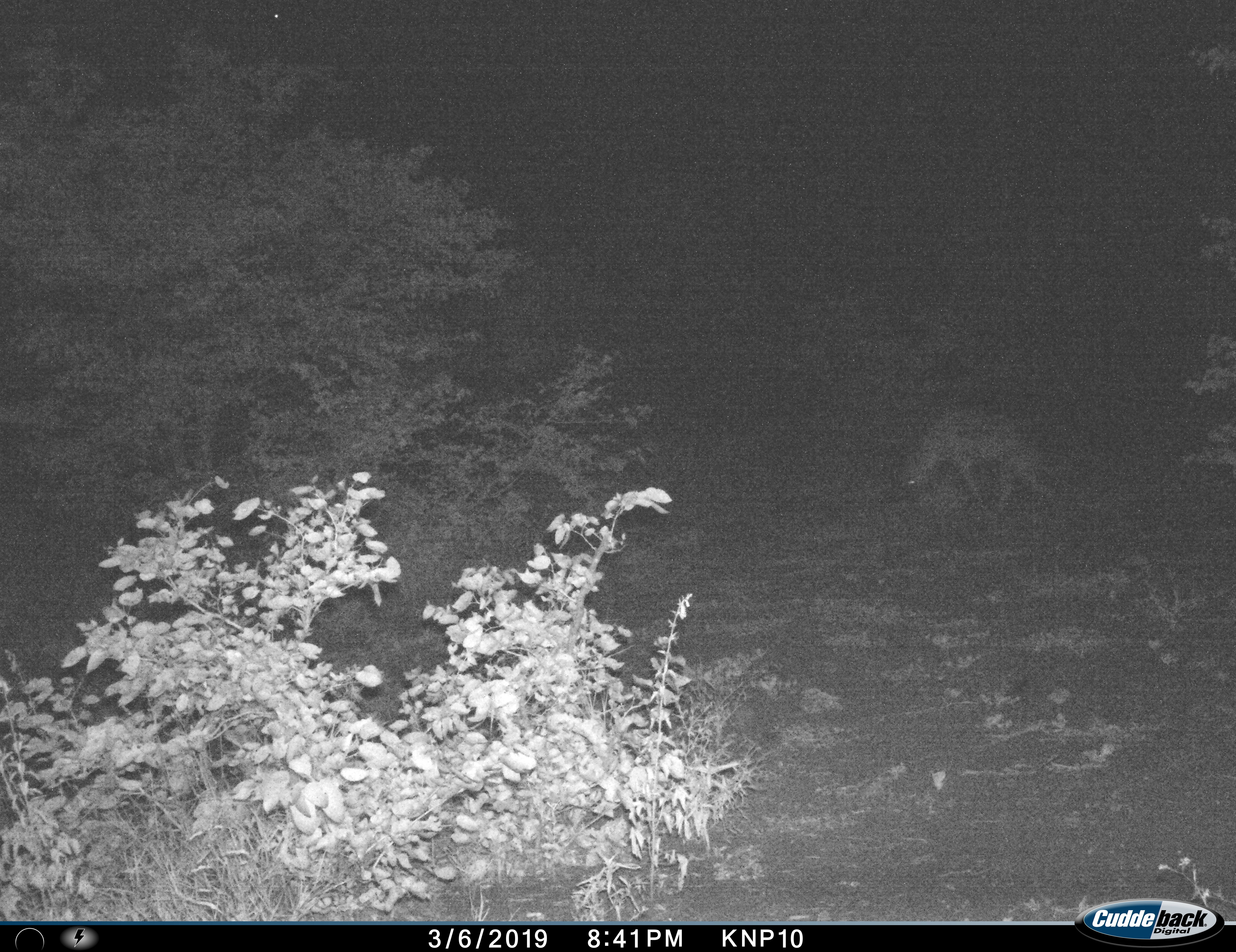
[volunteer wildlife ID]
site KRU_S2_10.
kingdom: Animalia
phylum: Chordata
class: Mammalia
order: Carnivora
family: Hyaenidae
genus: Crocuta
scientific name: Crocuta crocuta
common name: spotted hyena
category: hyenaspotted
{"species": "hyenaspotted (spotted hyena) (Crocuta crocuta)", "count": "1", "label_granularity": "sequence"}